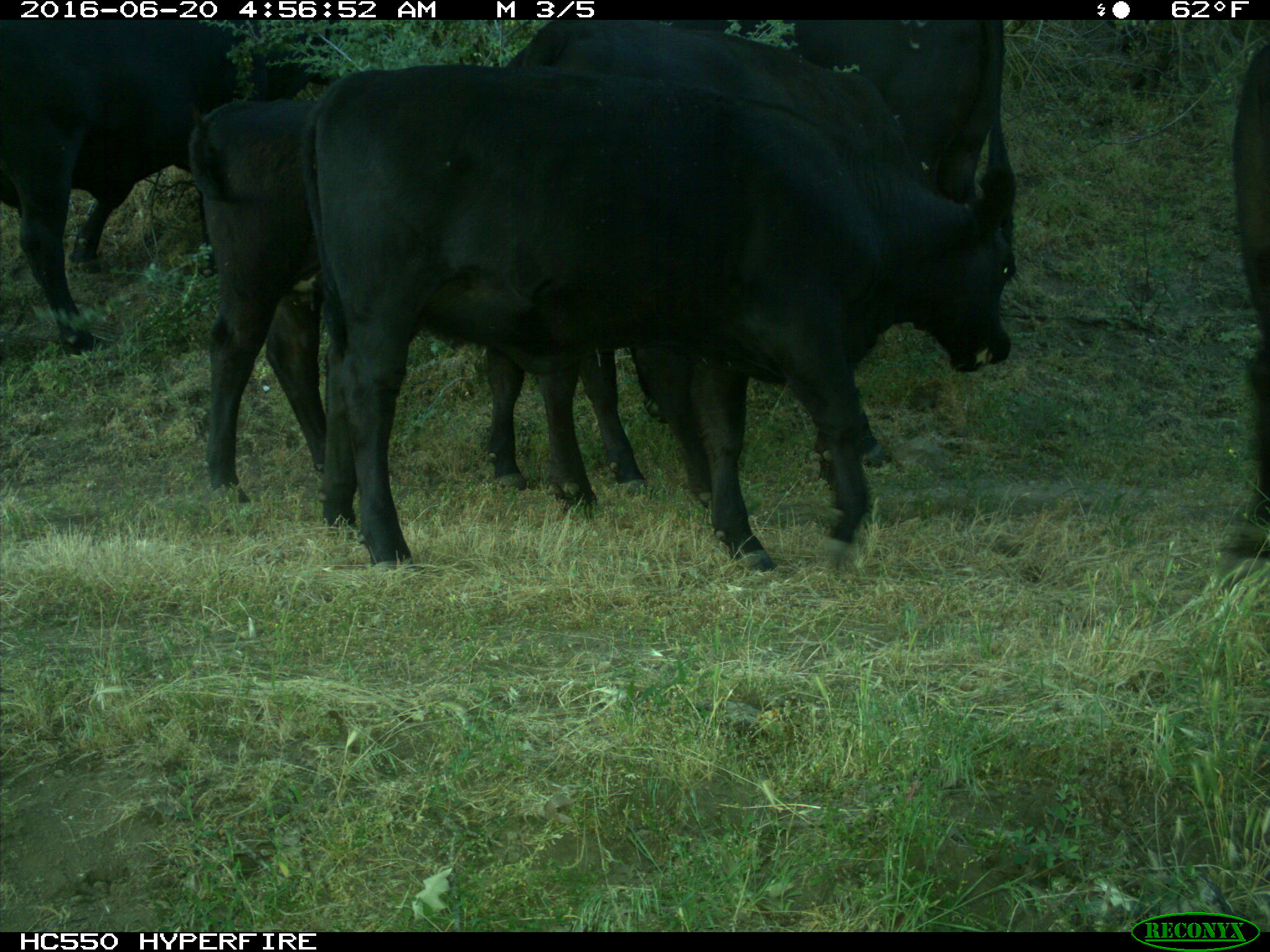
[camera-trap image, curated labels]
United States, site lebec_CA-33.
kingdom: Animalia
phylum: Chordata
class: Mammalia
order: Artiodactyla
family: Bovidae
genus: Bos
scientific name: Bos taurus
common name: domestic cow